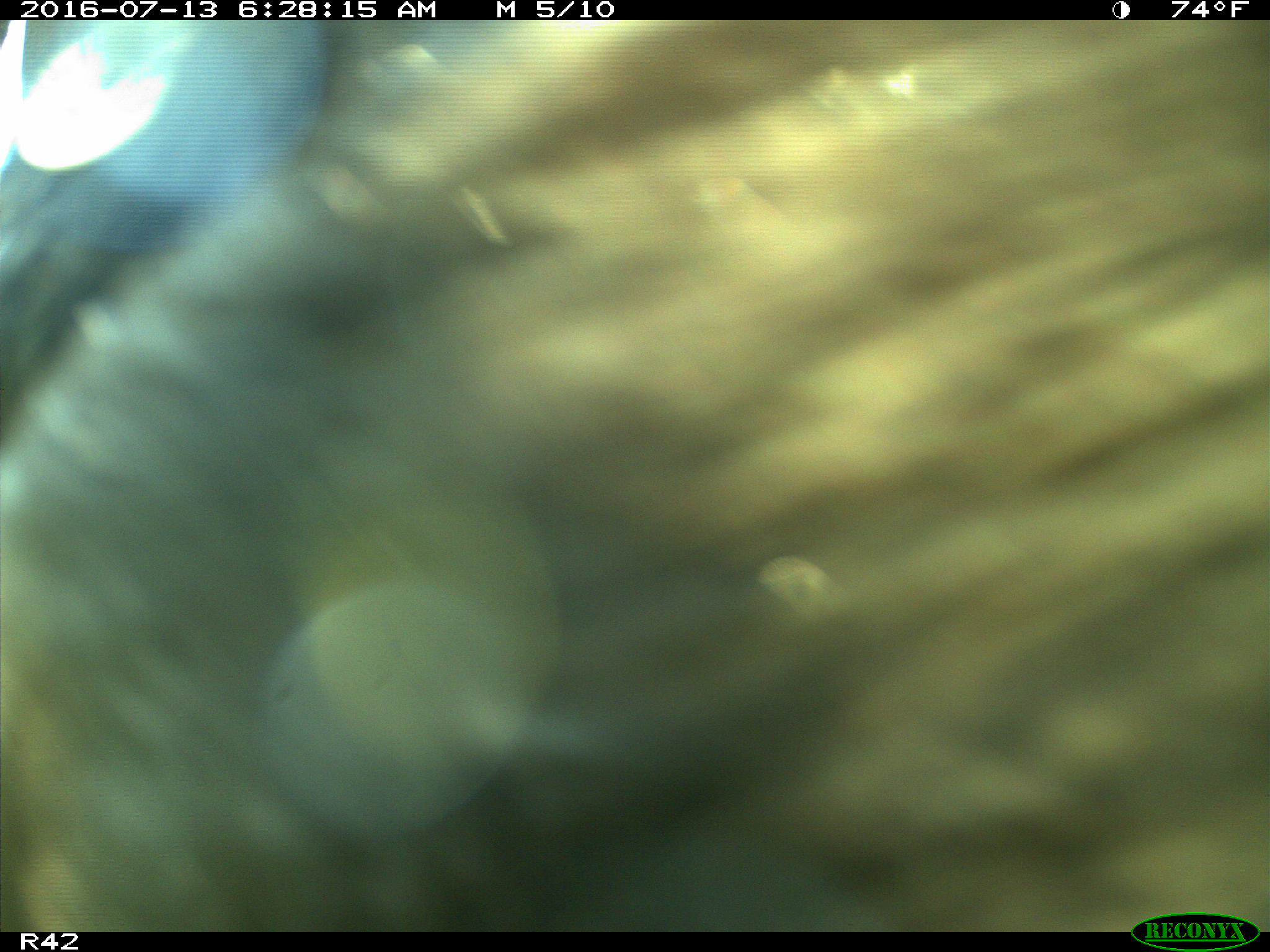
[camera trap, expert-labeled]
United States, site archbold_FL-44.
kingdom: Animalia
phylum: Chordata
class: Mammalia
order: Artiodactyla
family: Bovidae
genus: Bos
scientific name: Bos taurus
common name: domestic cow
Bos taurus (domestic cow).